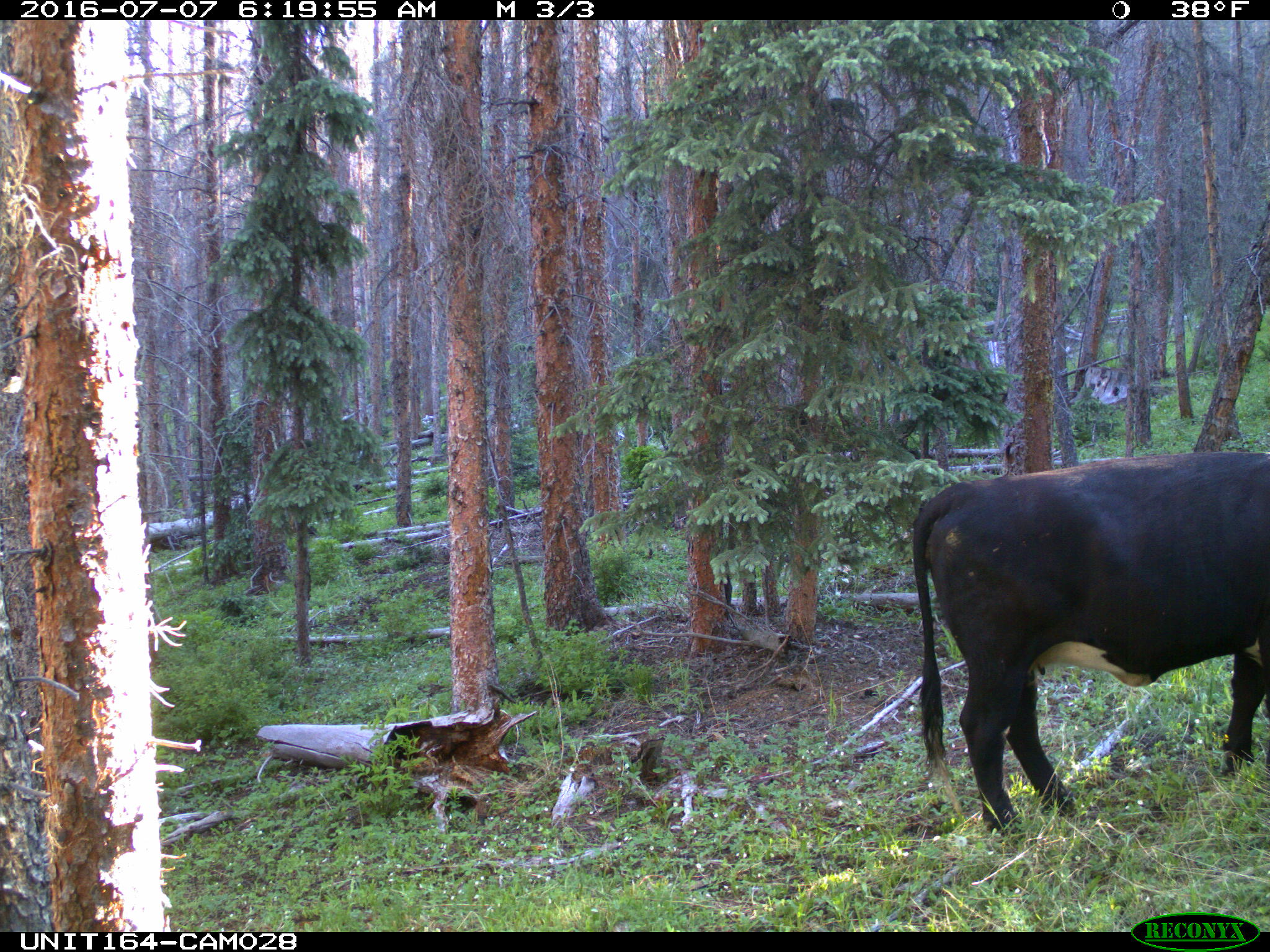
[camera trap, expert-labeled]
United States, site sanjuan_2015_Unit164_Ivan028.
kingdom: Animalia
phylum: Chordata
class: Mammalia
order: Artiodactyla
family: Bovidae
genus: Bos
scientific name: Bos taurus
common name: domestic cow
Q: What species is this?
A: Bos taurus (domestic cow).